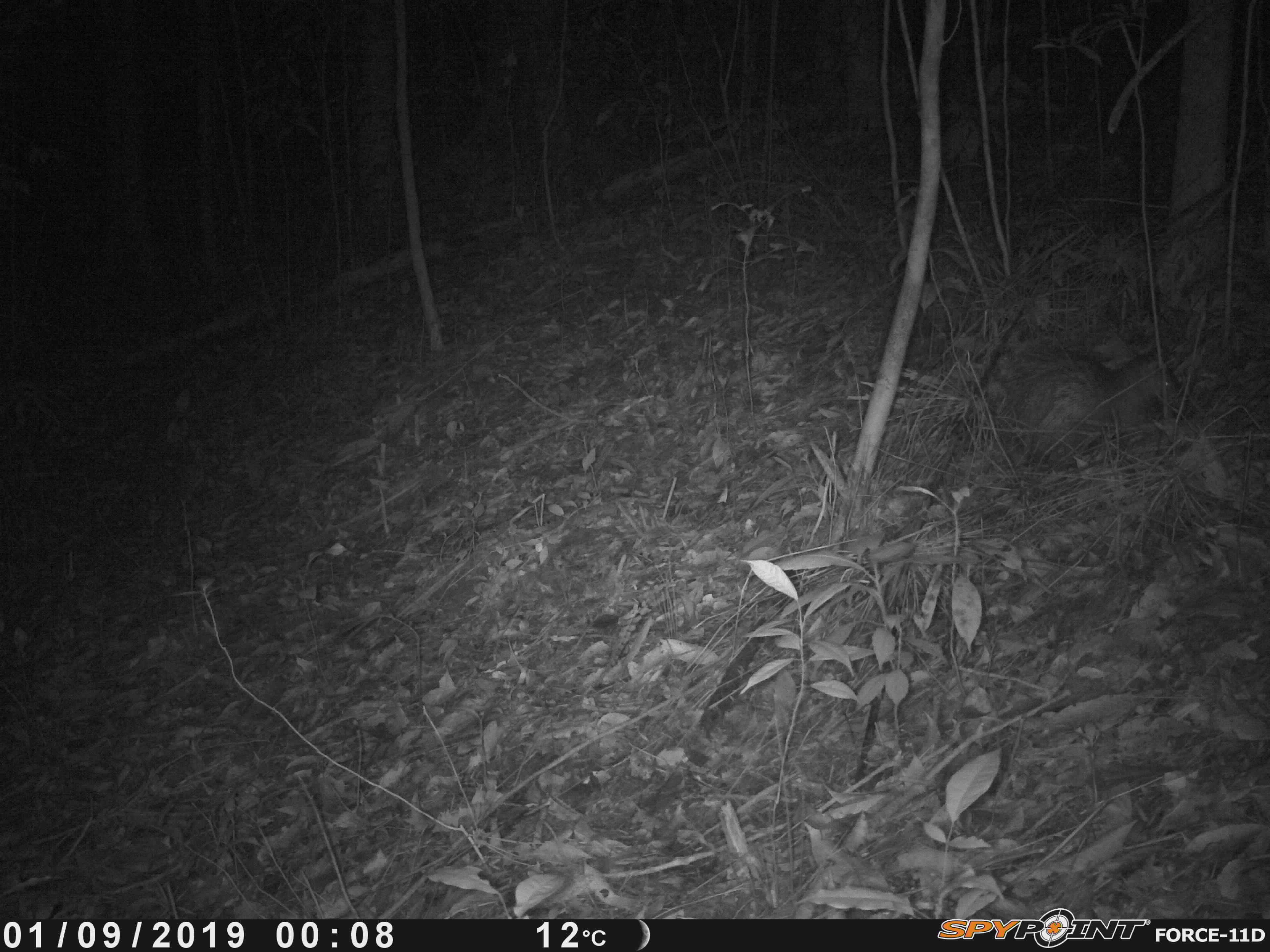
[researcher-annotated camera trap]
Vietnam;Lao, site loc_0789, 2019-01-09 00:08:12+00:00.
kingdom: Animalia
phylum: Chordata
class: Mammalia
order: Rodentia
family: Hystricidae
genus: Atherurus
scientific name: Atherurus macrourus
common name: asiatic brush-tailed porcupine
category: asiatic brush tailed porcupine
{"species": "asiatic brush tailed porcupine (asiatic brush-tailed porcupine) (Atherurus macrourus)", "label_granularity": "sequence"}